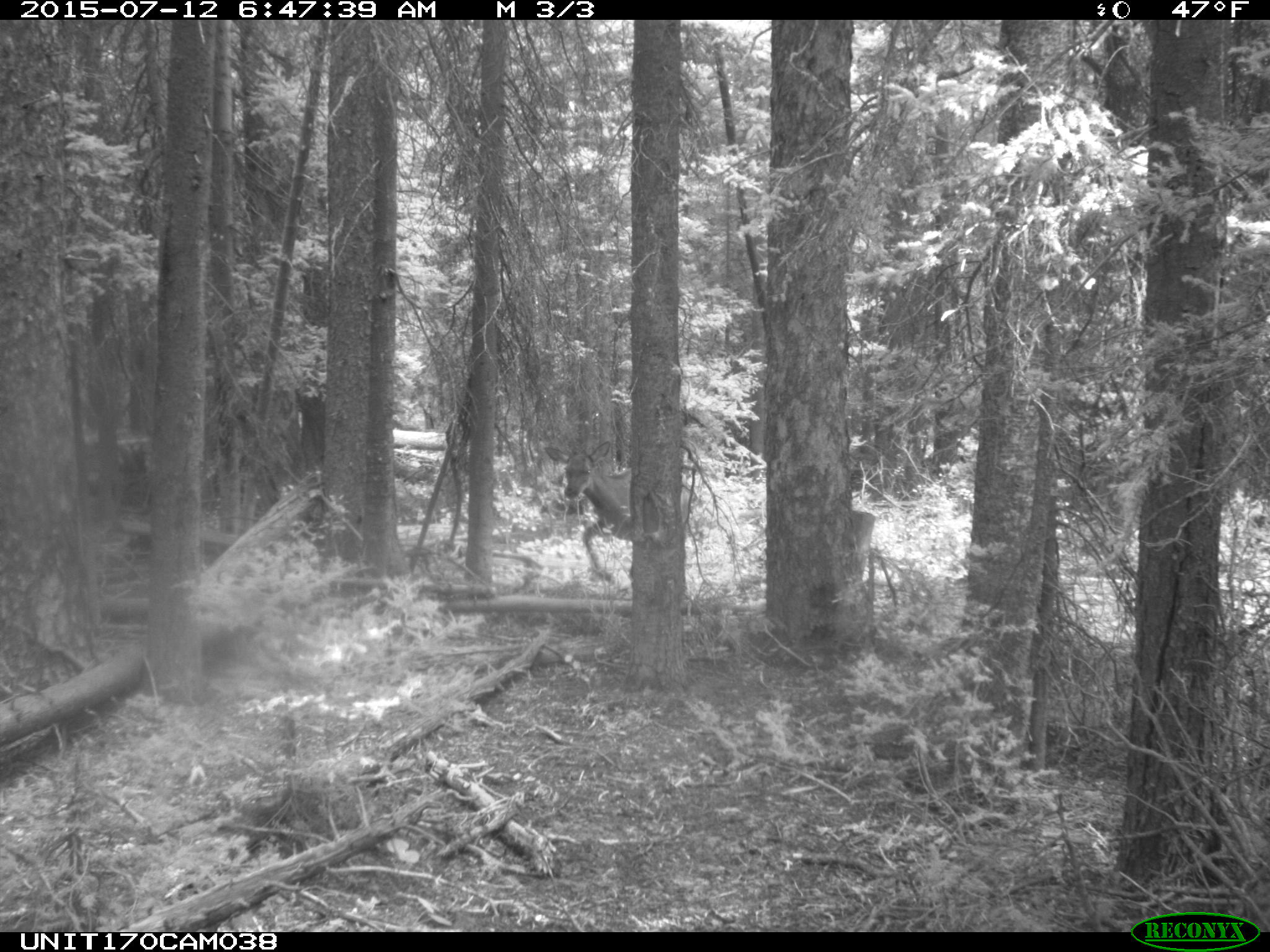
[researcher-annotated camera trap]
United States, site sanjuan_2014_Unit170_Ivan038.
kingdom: Animalia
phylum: Chordata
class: Mammalia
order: Artiodactyla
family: Cervidae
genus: Cervus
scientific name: Cervus elaphus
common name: red deer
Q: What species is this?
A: Cervus elaphus (red deer).